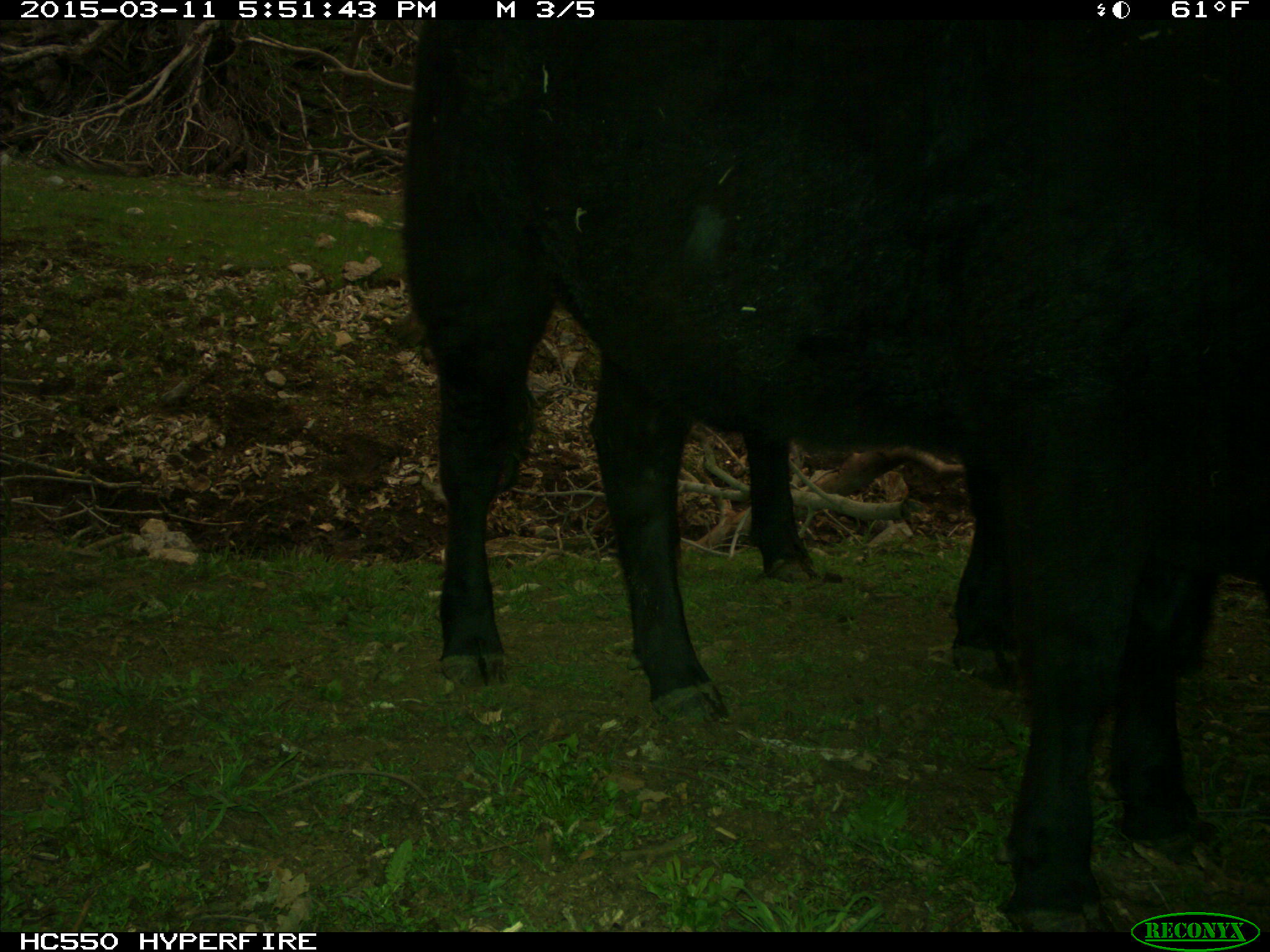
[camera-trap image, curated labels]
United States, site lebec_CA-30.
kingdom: Animalia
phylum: Chordata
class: Mammalia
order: Artiodactyla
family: Bovidae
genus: Bos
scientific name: Bos taurus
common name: domestic cow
Bos taurus (domestic cow).